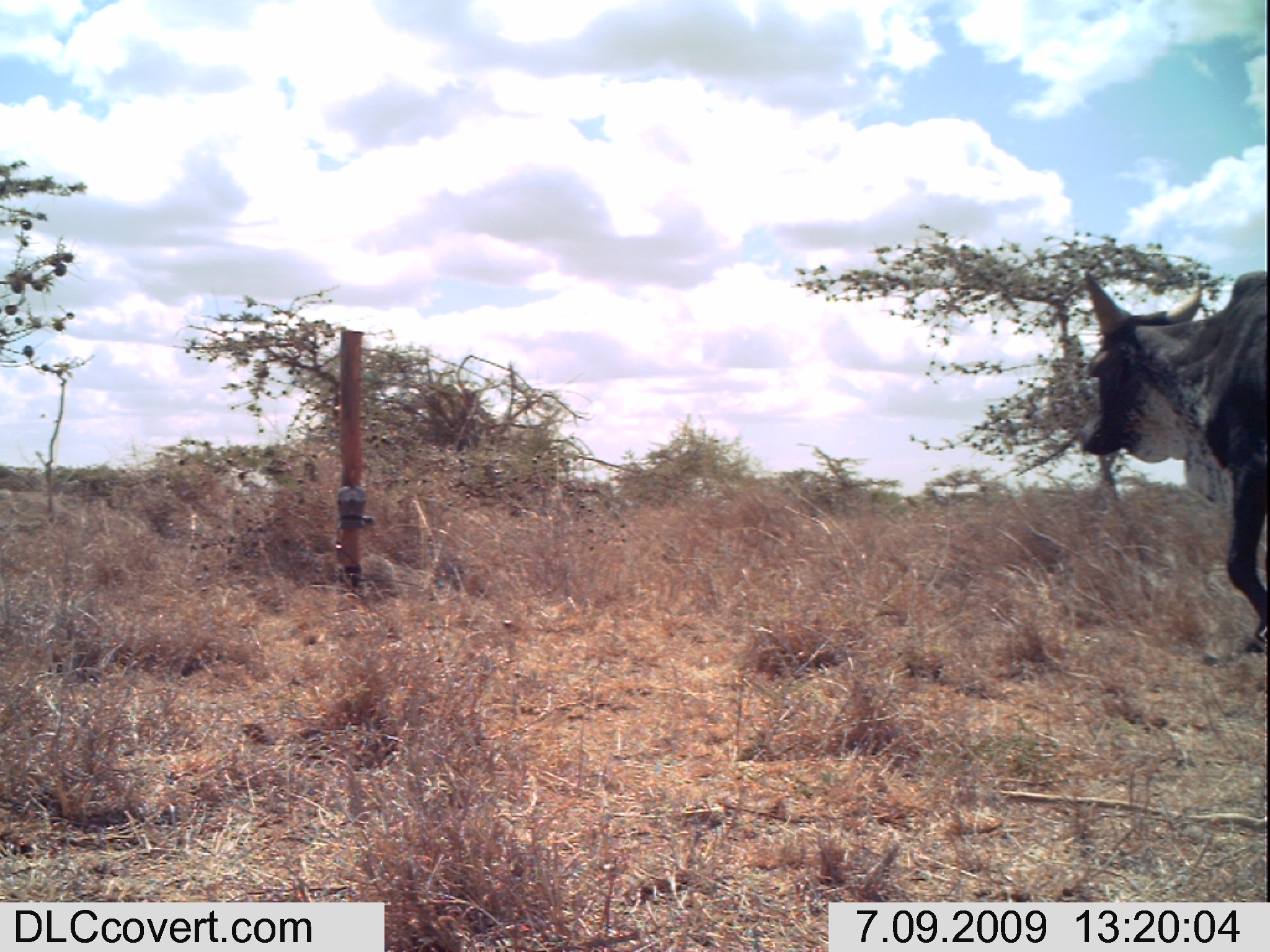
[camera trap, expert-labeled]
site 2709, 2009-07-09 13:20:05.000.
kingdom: Animalia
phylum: Chordata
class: Mammalia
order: Artiodactyla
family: Bovidae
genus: Bos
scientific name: Bos taurus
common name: domestic cattle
Bos taurus (domestic cattle), count 1.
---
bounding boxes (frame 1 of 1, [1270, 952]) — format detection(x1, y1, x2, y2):
bos taurus: detection(1071, 268, 1270, 656)